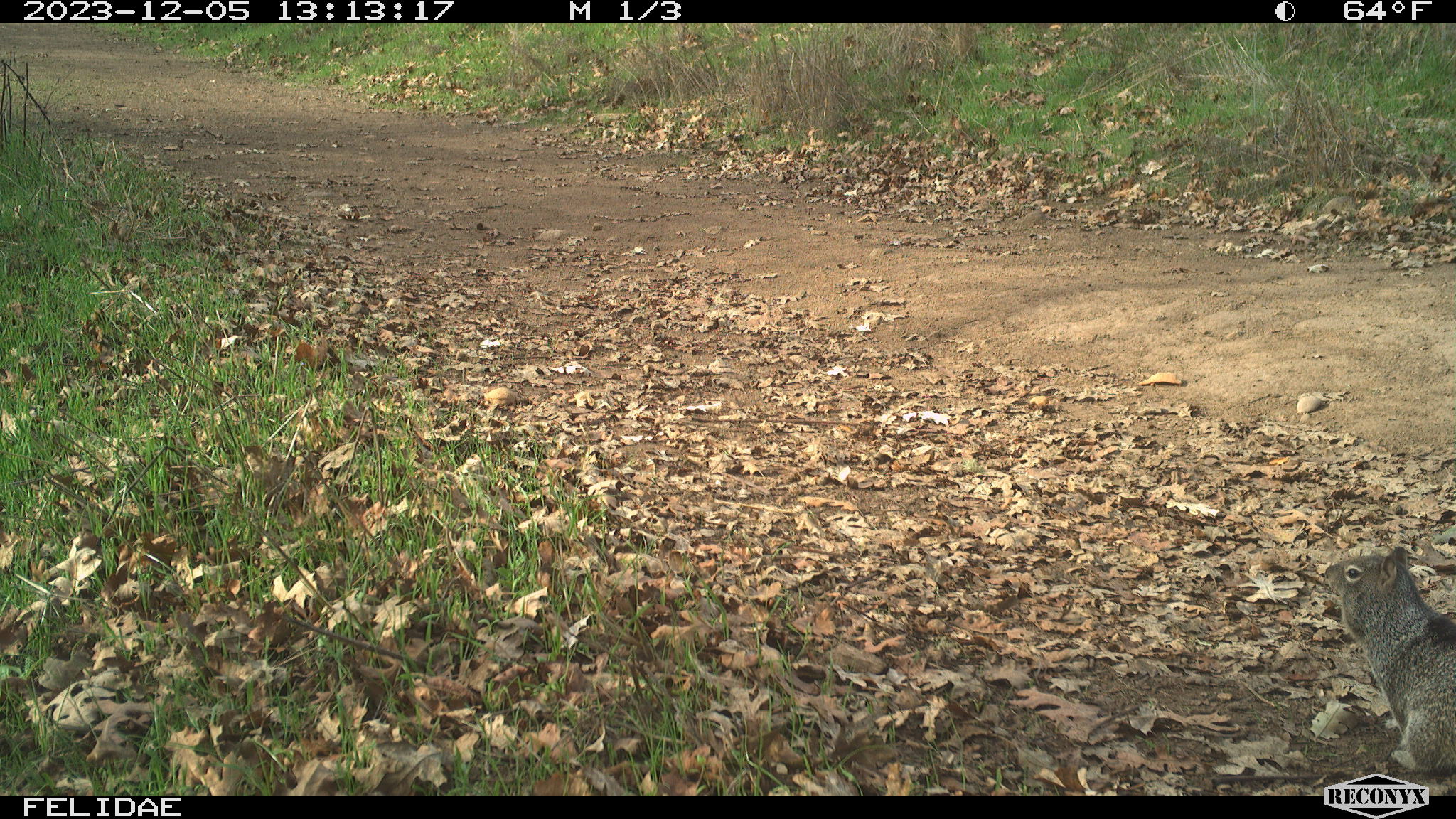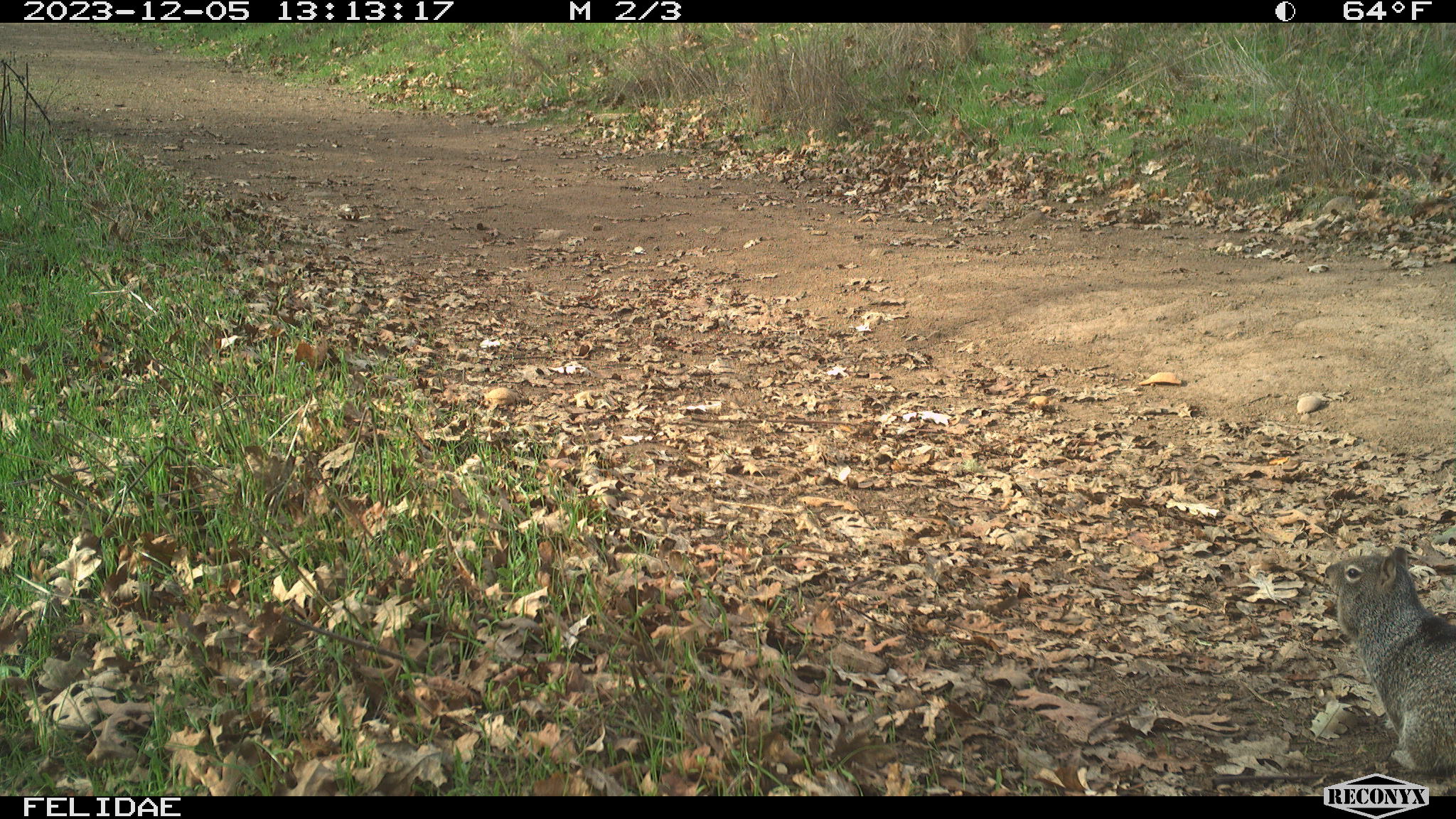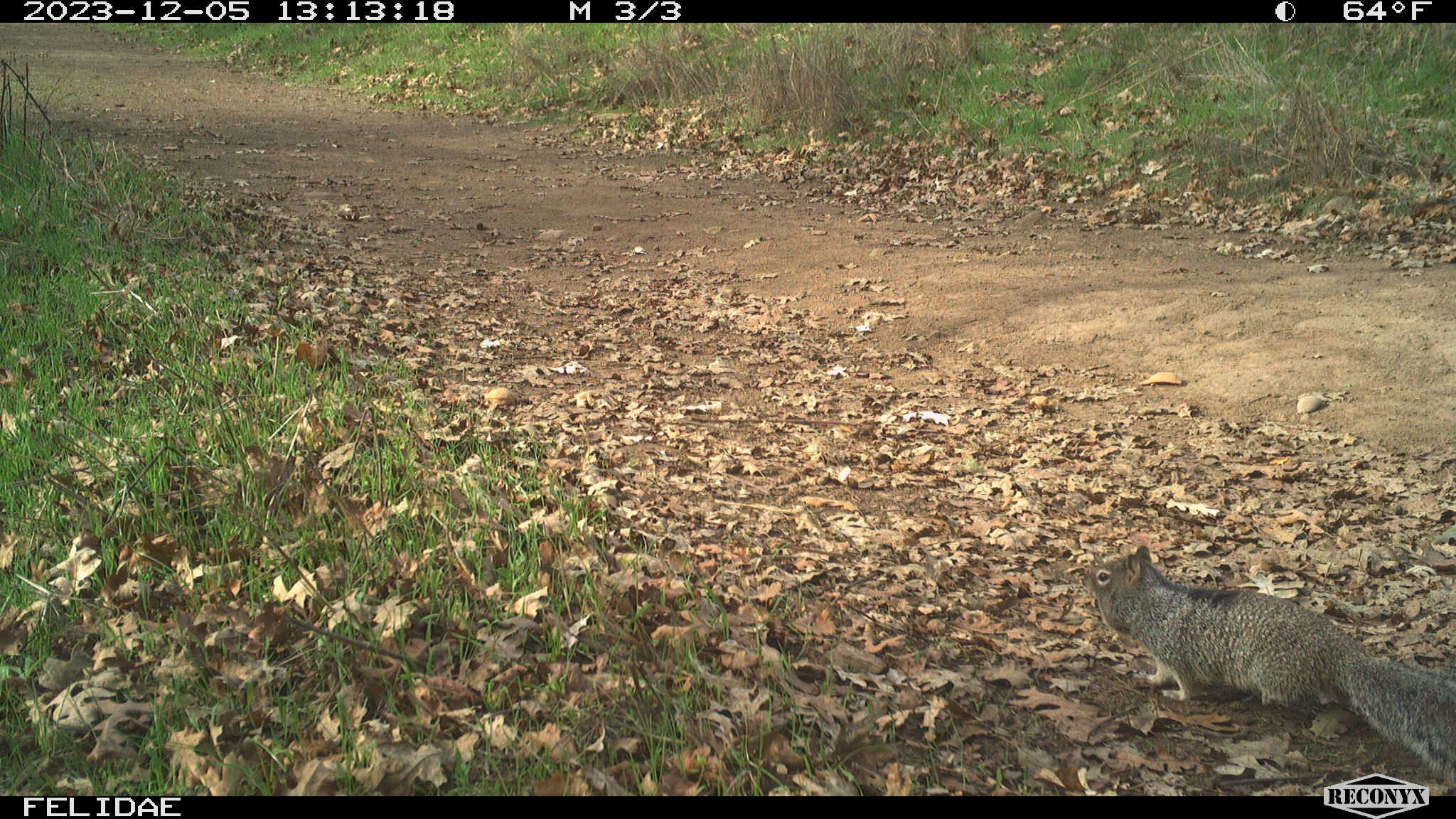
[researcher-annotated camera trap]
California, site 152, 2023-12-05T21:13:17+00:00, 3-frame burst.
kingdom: Animalia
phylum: Chordata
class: Mammalia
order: Rodentia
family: Sciuridae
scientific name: Sciuridae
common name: squirrel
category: unknown squirrel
Unknown squirrel (squirrel) (Sciuridae).